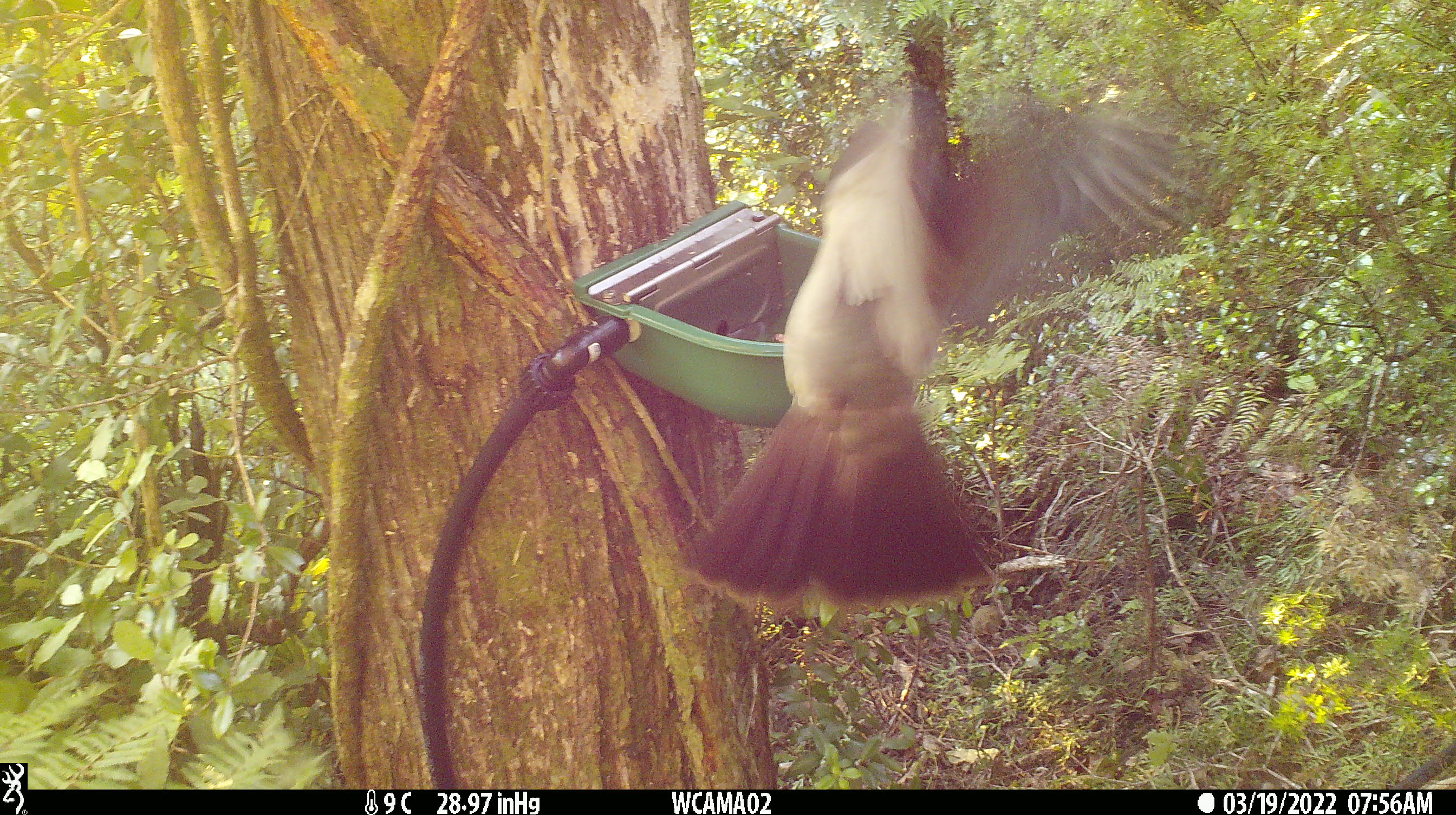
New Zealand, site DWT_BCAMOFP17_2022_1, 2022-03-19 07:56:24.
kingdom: Animalia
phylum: Chordata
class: Aves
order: Columbiformes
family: Columbidae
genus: Hemiphaga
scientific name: Hemiphaga novaeseelandiae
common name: new zealand pigeon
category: kereru